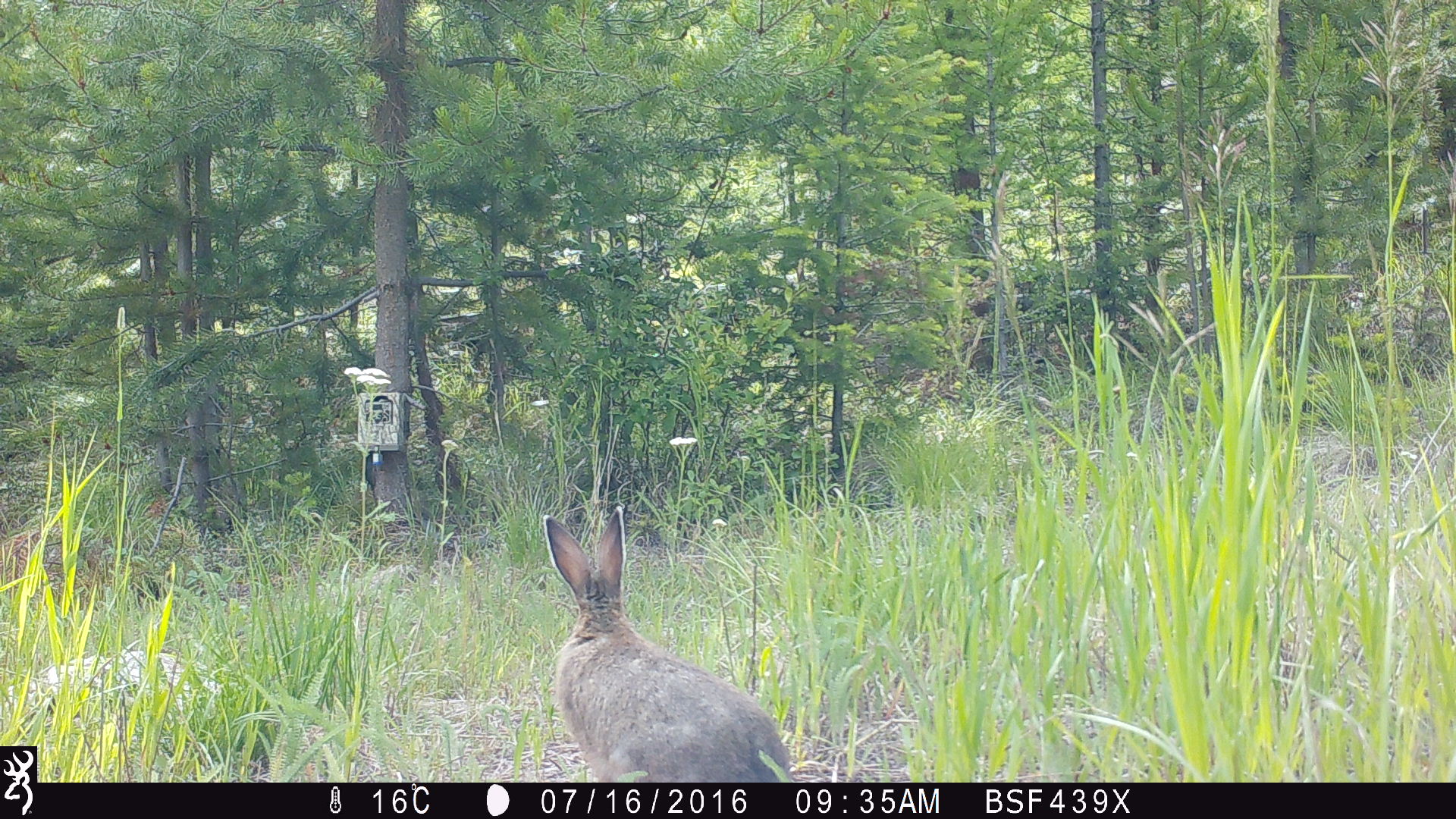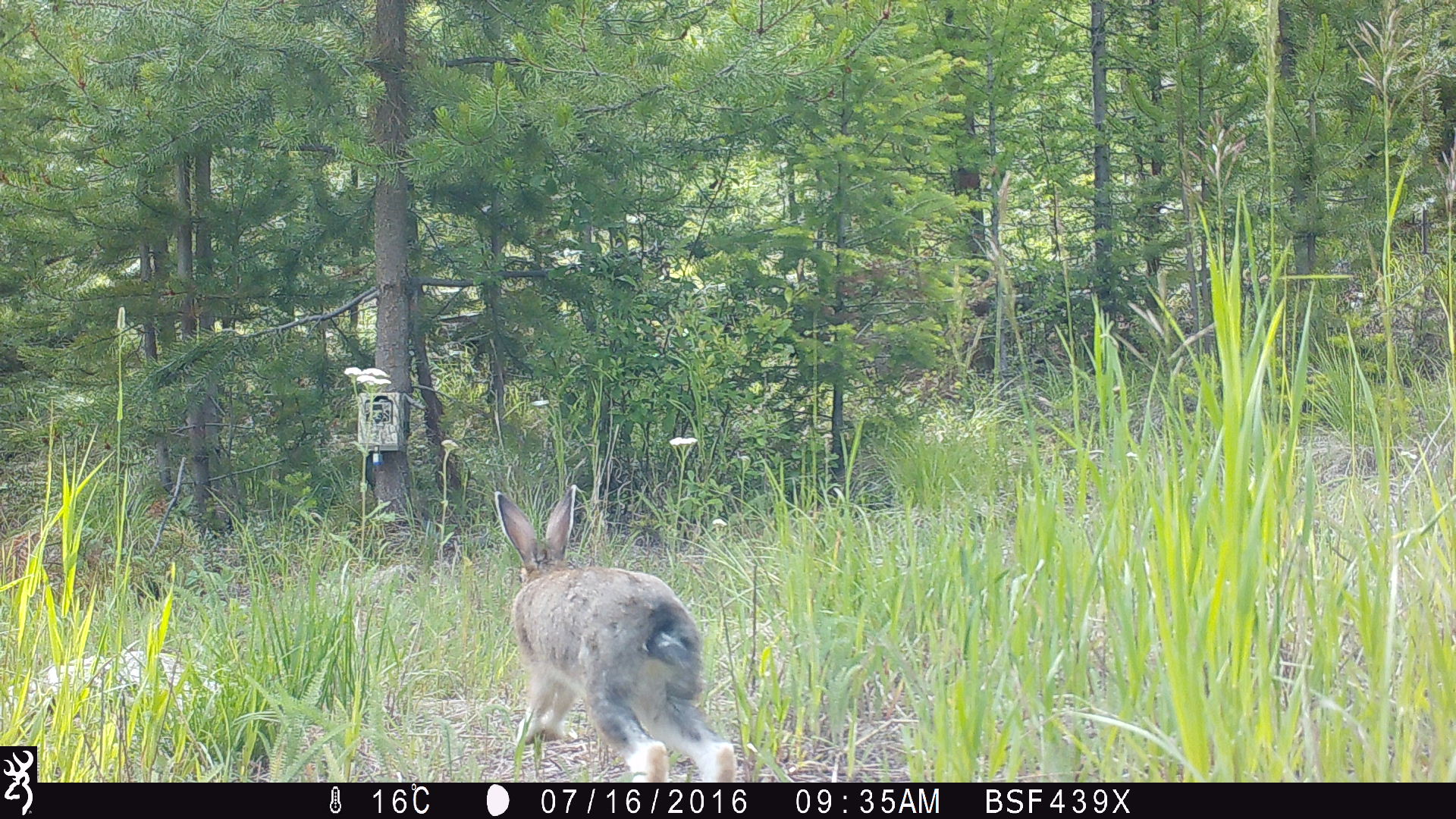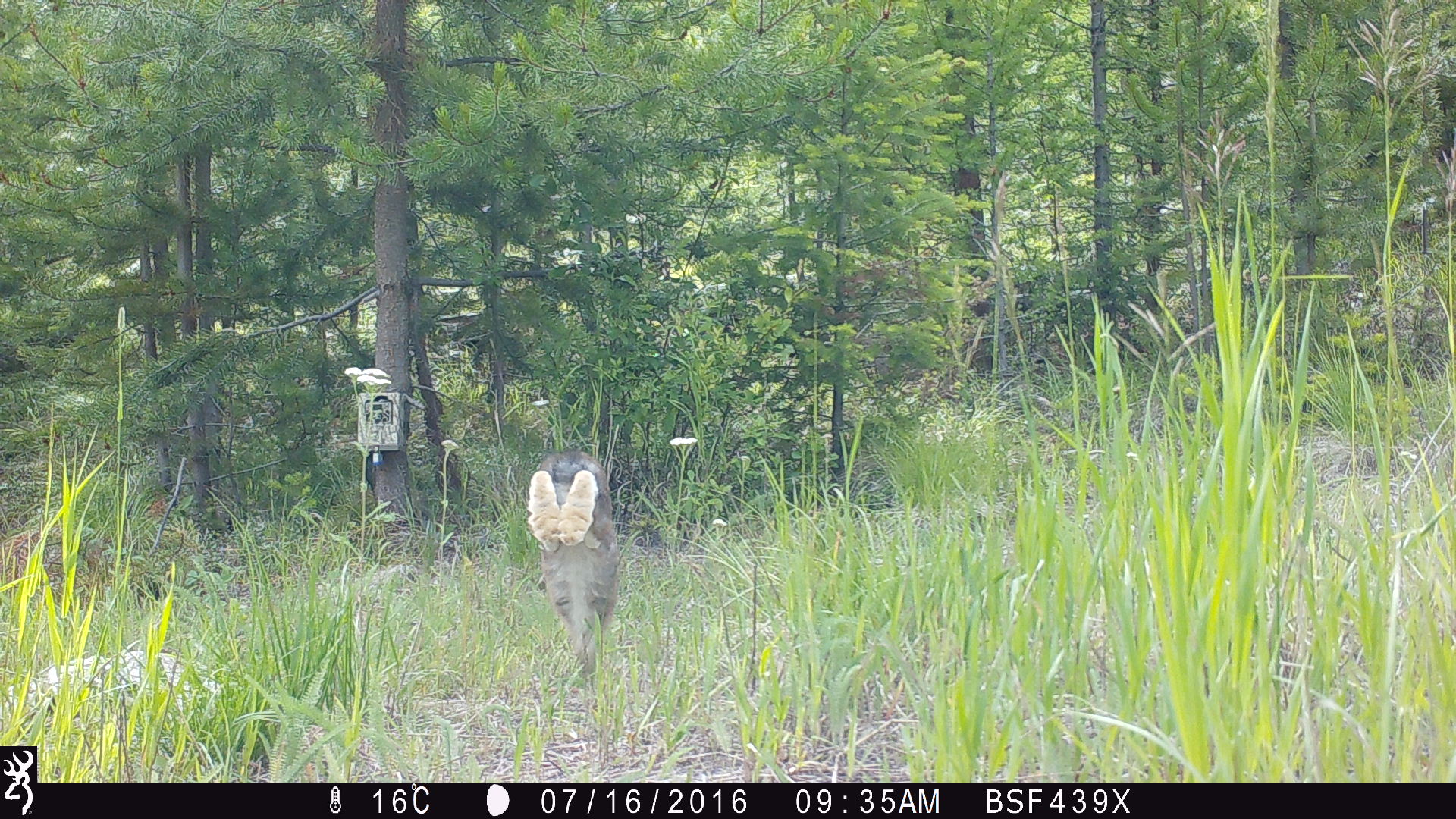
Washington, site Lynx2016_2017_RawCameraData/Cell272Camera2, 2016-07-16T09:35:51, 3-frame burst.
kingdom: Animalia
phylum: Chordata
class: Mammalia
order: Lagomorpha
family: Leporidae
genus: Lepus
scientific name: Lepus americanus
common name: snowshoe hare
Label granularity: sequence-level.